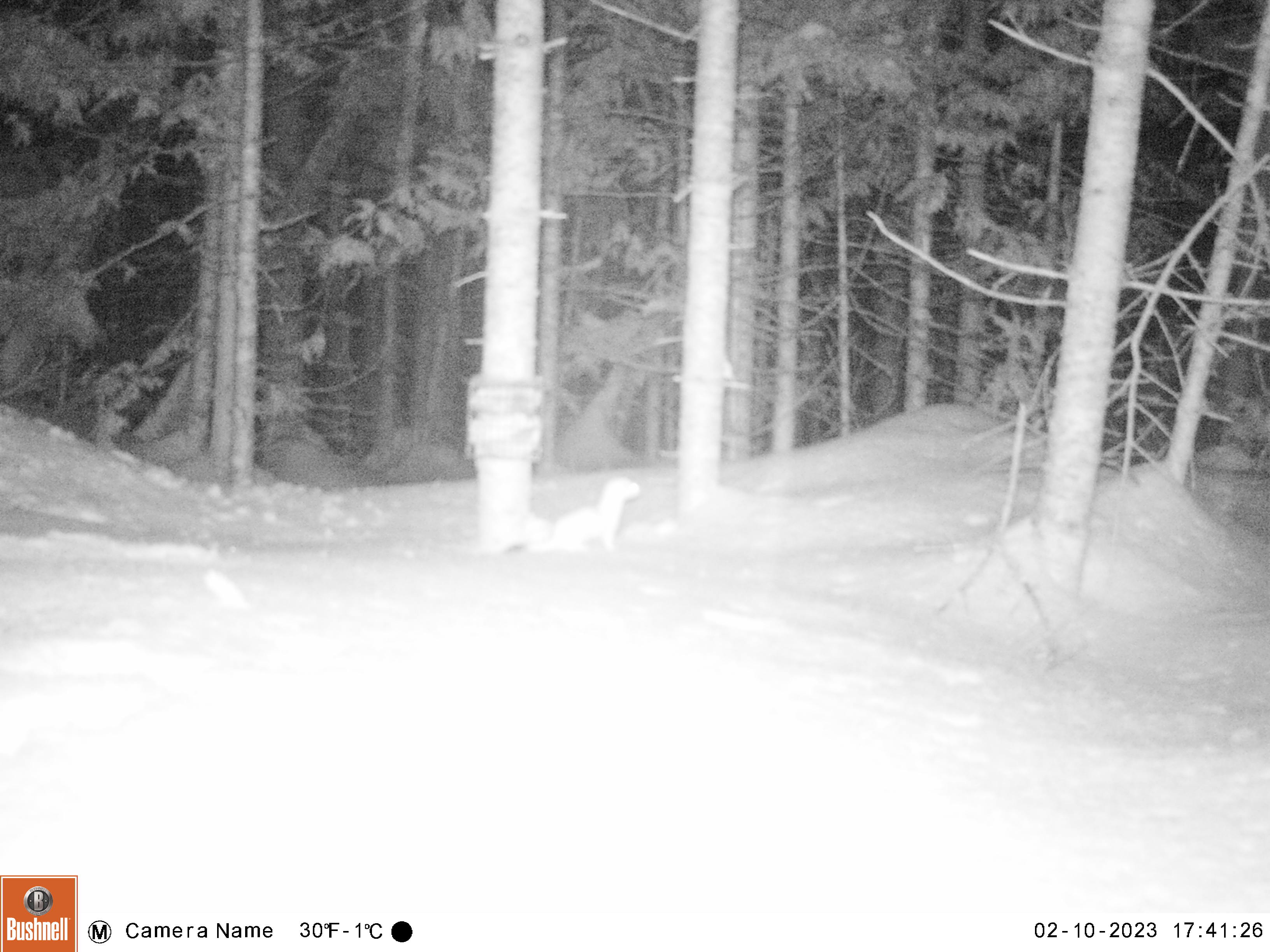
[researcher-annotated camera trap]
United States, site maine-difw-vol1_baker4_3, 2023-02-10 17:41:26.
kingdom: Animalia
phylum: Chordata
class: Mammalia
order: Carnivora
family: Mustelidae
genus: Mustela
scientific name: Mustela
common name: weasel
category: weasel sp.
Weasel sp. (weasel) (Mustela).